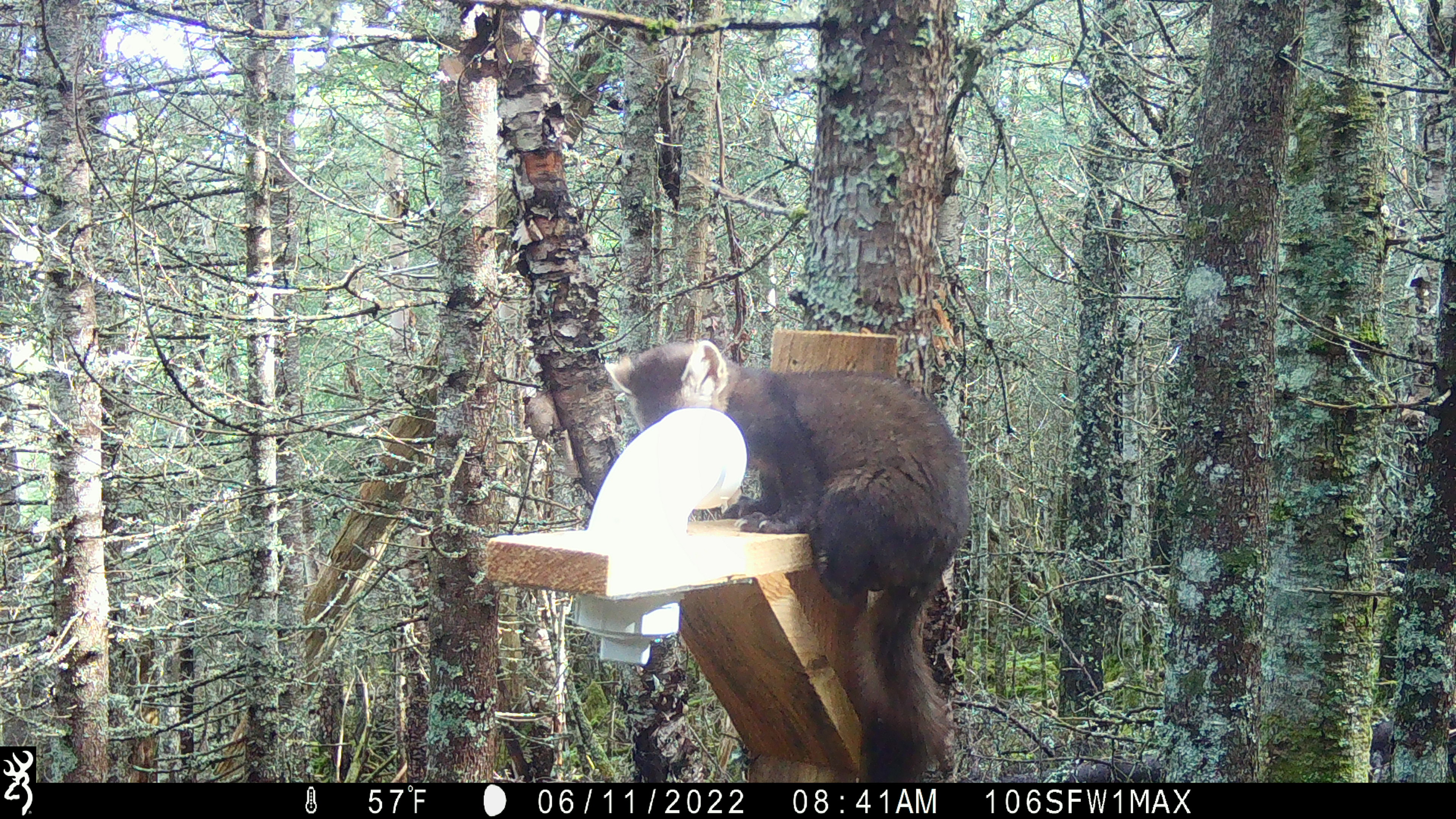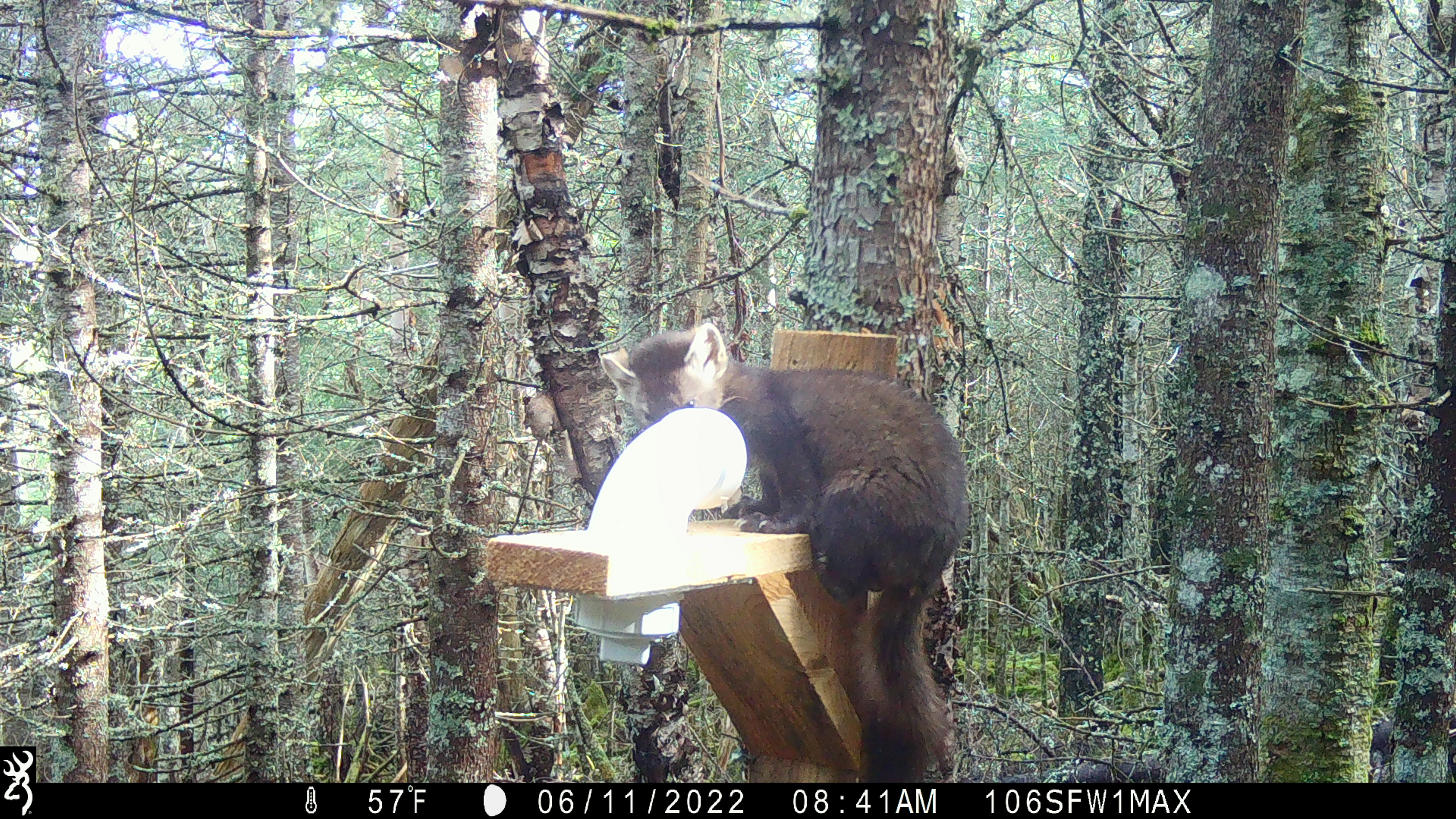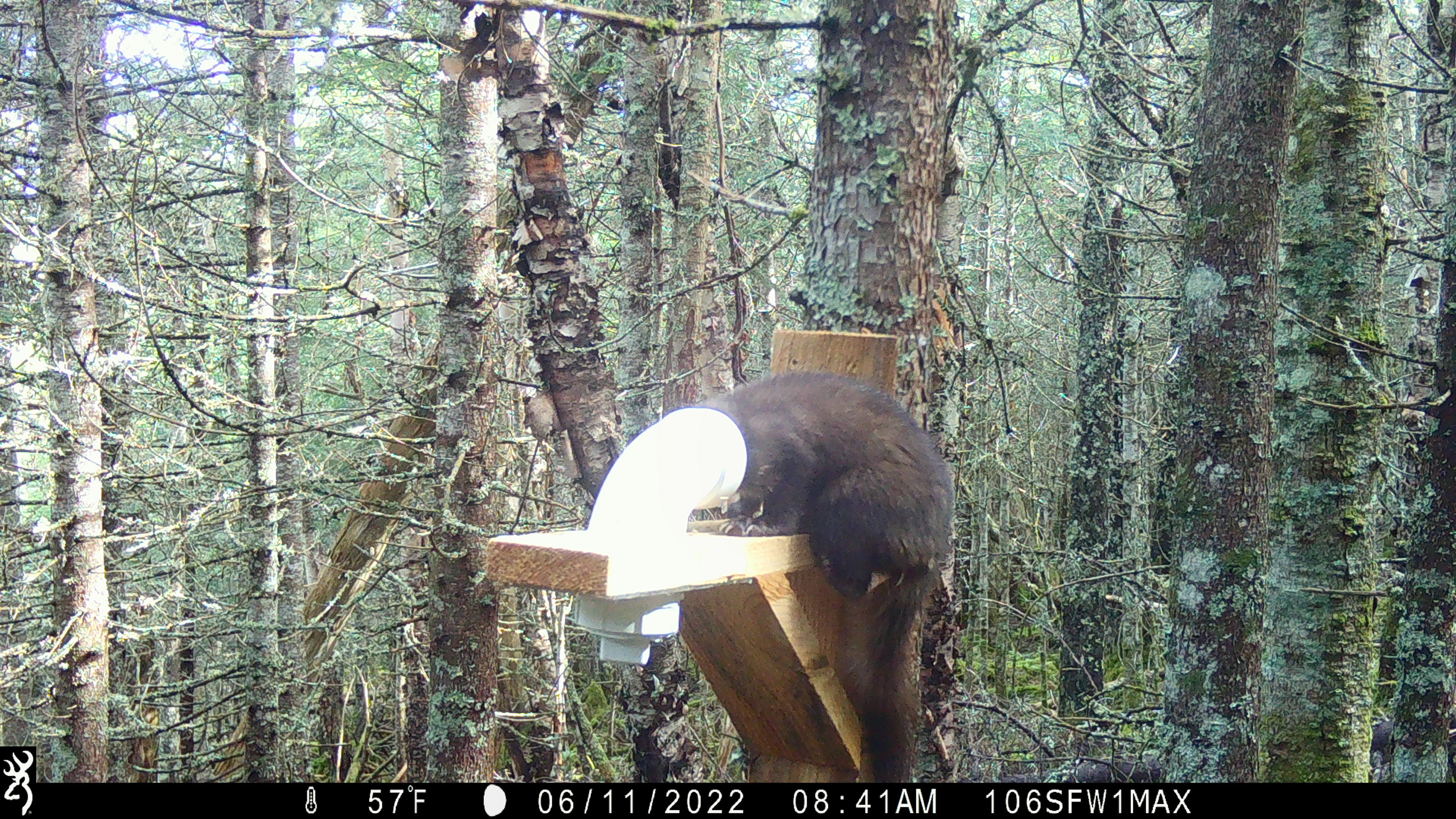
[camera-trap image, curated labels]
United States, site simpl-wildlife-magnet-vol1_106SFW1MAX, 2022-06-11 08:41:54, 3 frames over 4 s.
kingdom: Animalia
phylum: Chordata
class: Mammalia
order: Carnivora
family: Mustelidae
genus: Martes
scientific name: Martes americana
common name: american marten